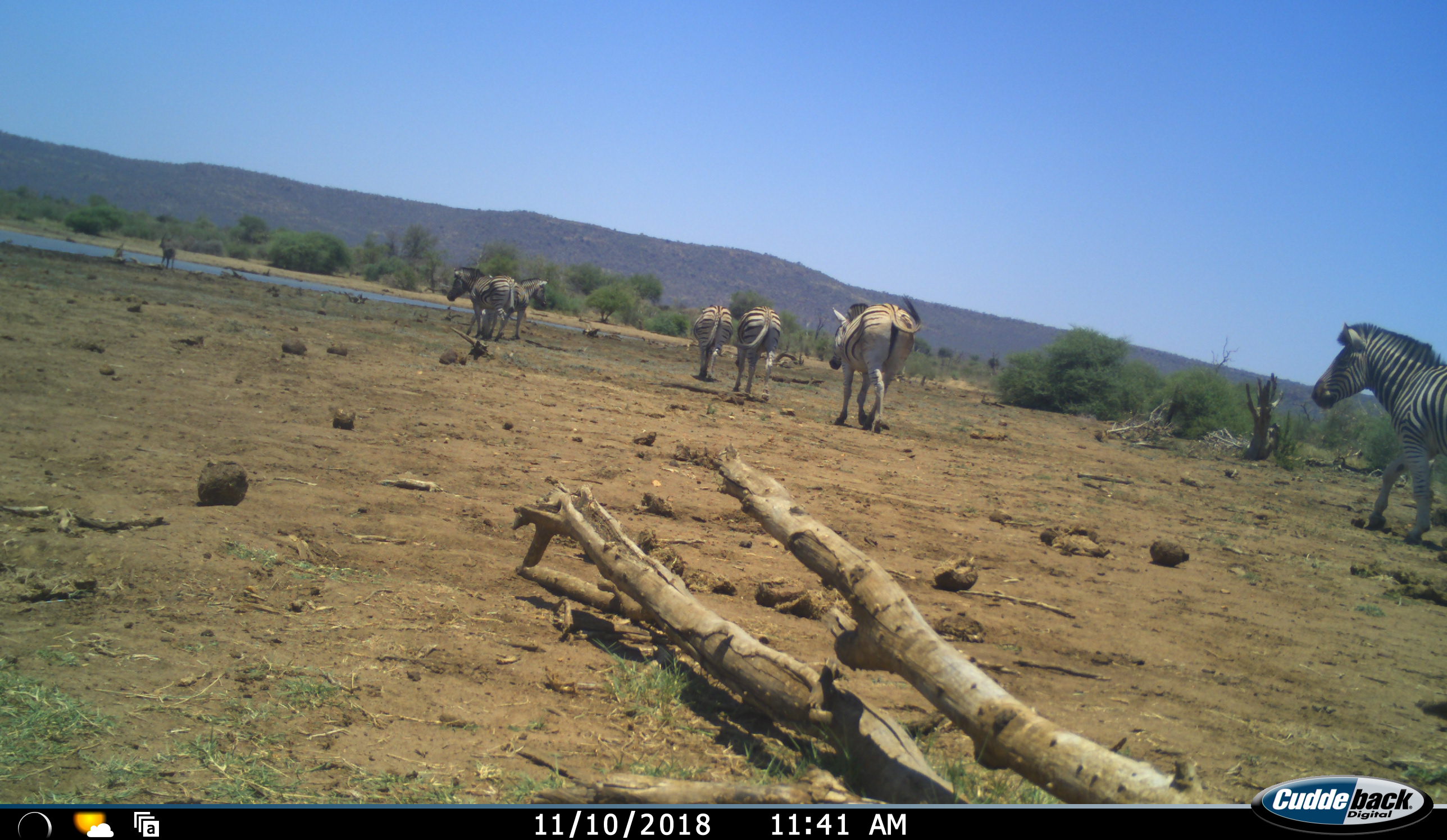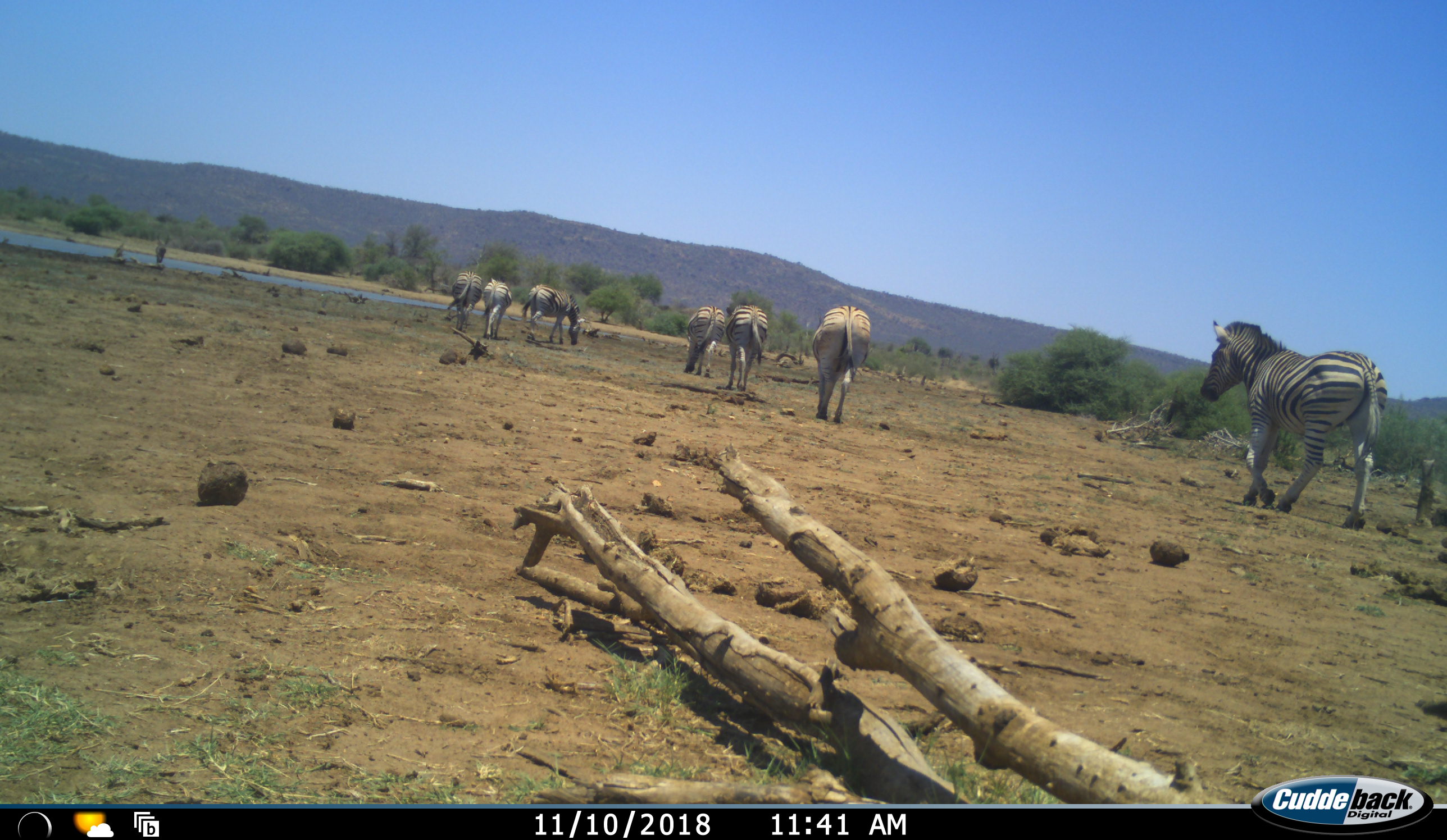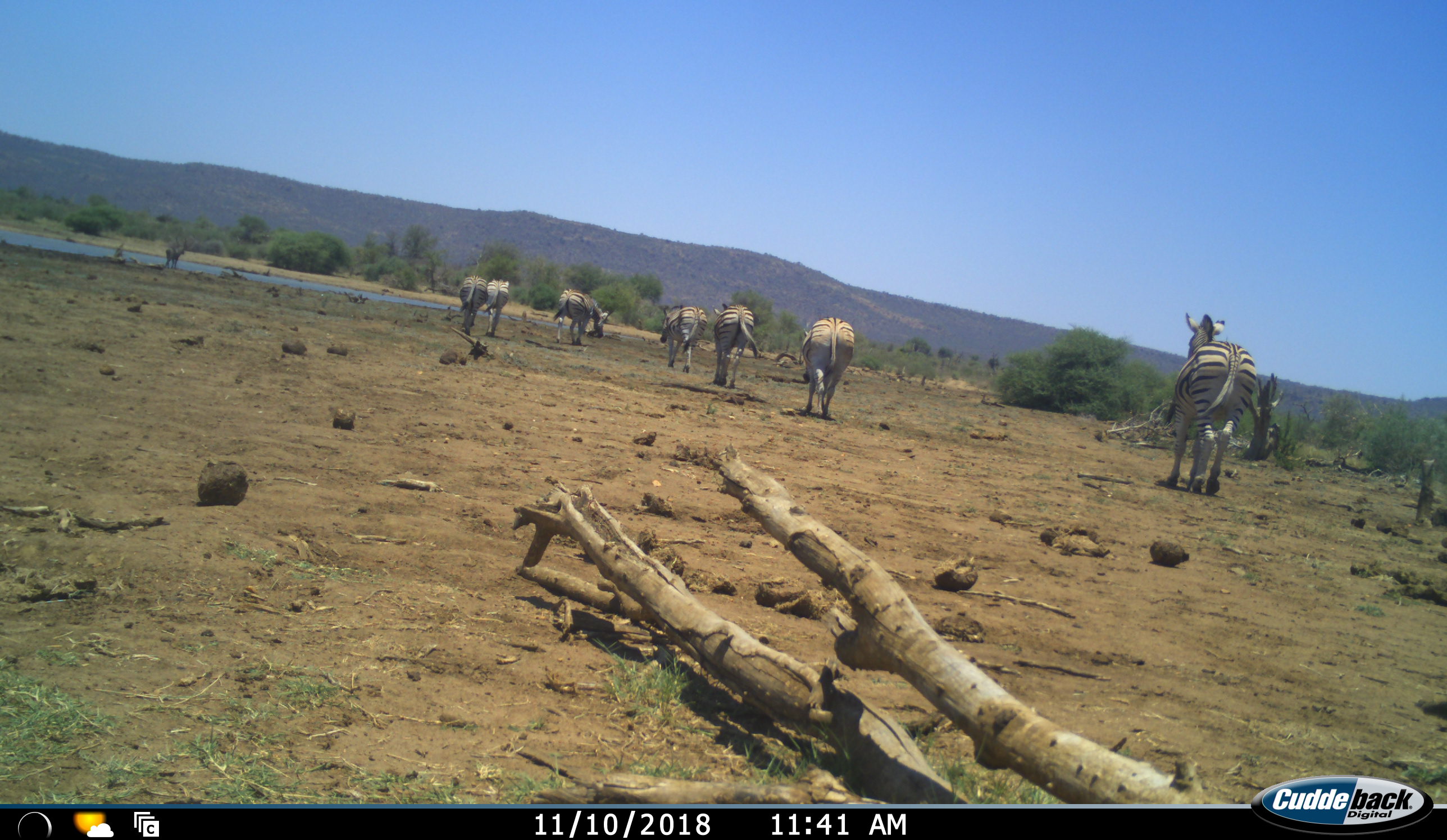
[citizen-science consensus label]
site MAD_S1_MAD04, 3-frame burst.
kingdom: Animalia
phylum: Chordata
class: Mammalia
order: Perissodactyla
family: Equidae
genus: Equus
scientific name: Equus quagga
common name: plains zebra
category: zebraplains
Zebraplains (plains zebra) (Equus quagga), count 7. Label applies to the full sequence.